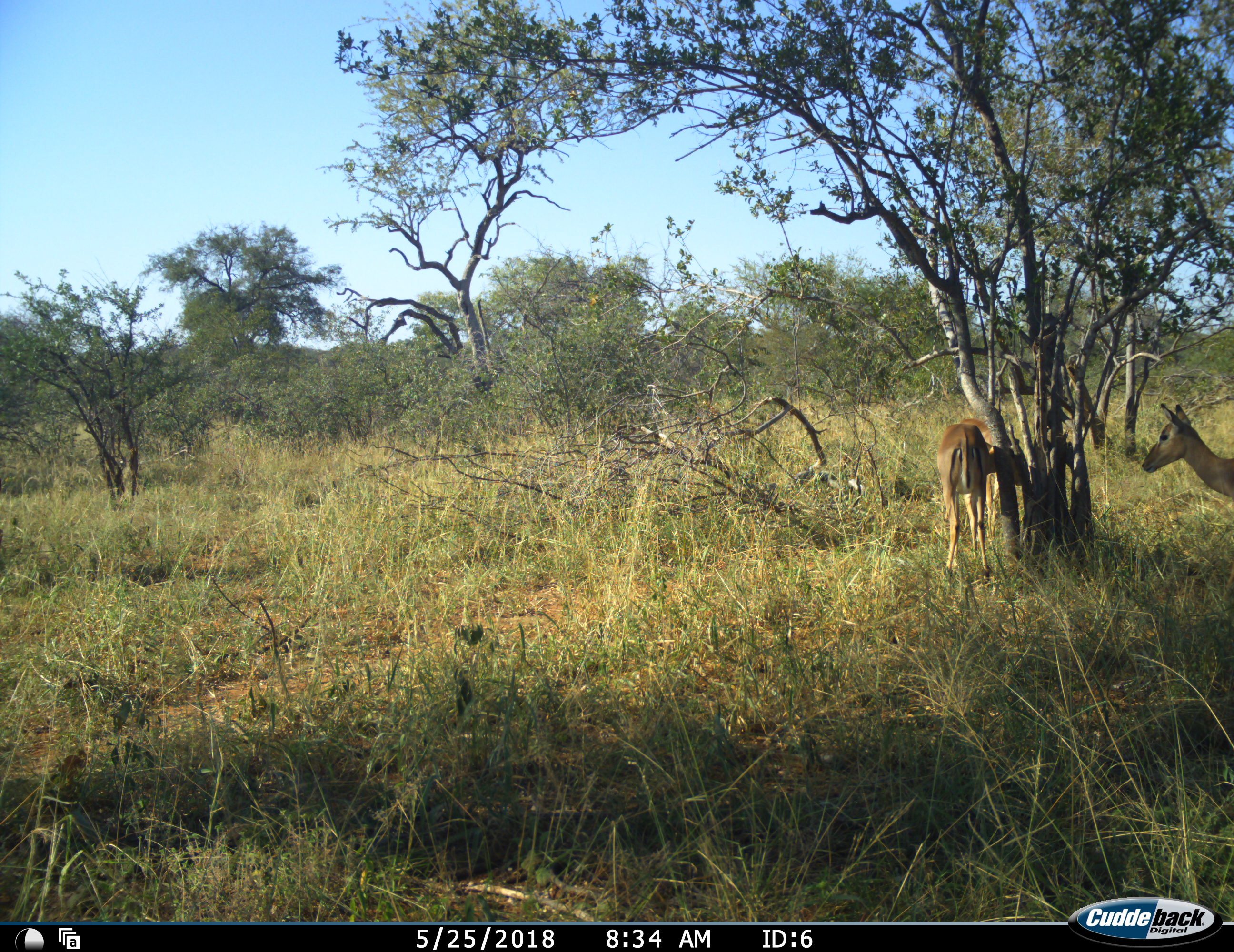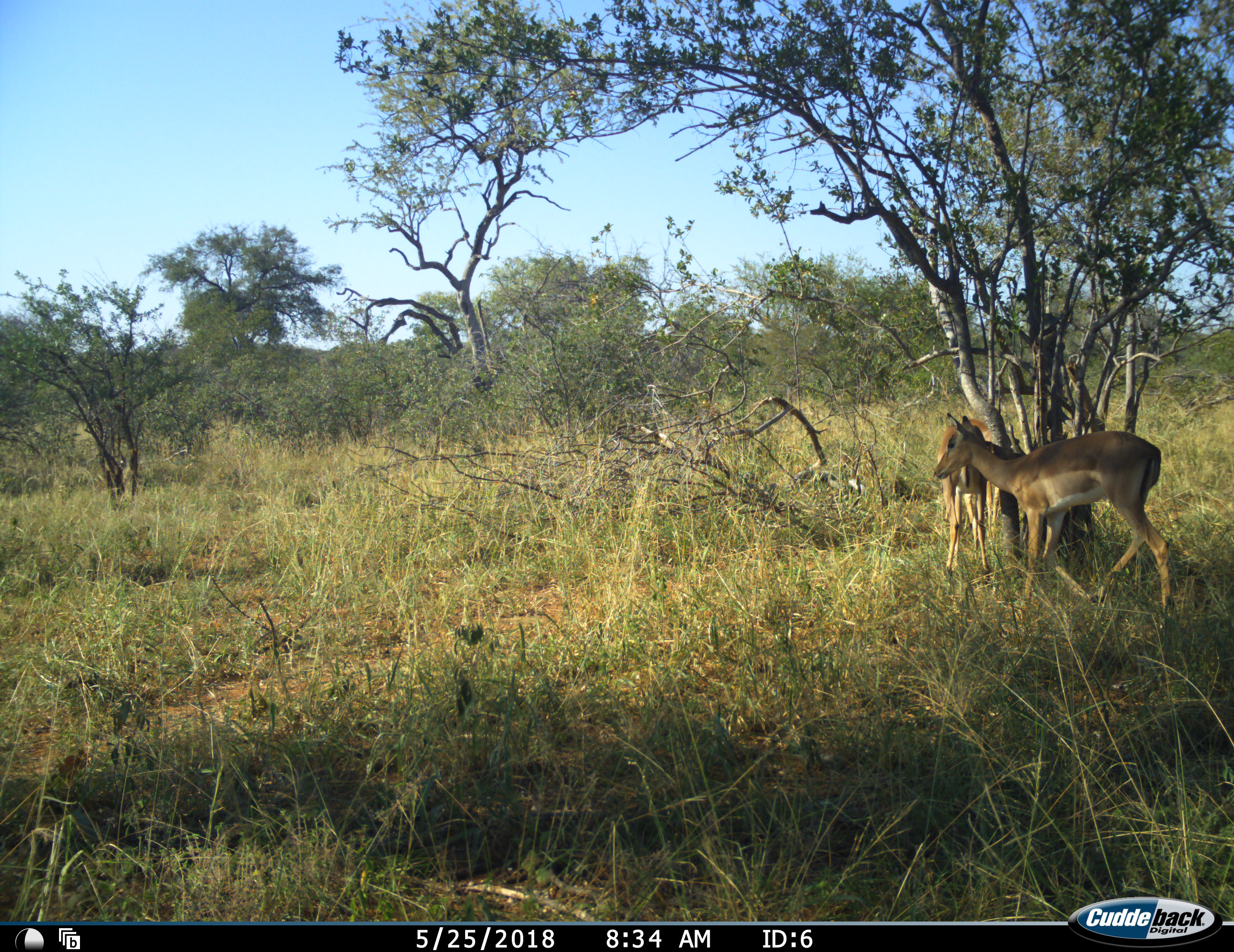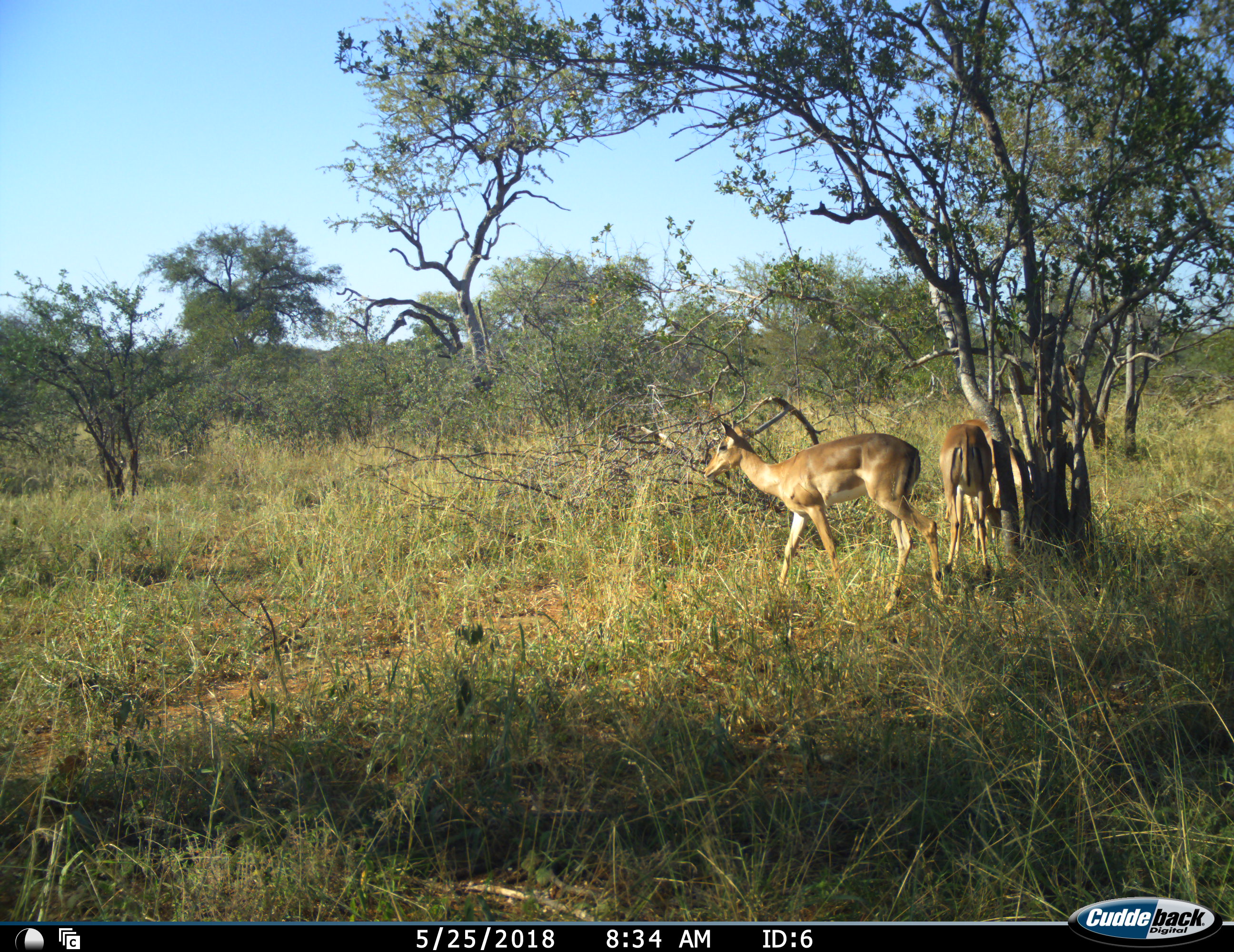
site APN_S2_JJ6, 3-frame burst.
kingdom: Animalia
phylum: Chordata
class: Mammalia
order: Artiodactyla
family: Bovidae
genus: Aepyceros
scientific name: Aepyceros melampus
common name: impala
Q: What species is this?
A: Impala (Aepyceros melampus).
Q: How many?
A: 2.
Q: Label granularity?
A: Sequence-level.